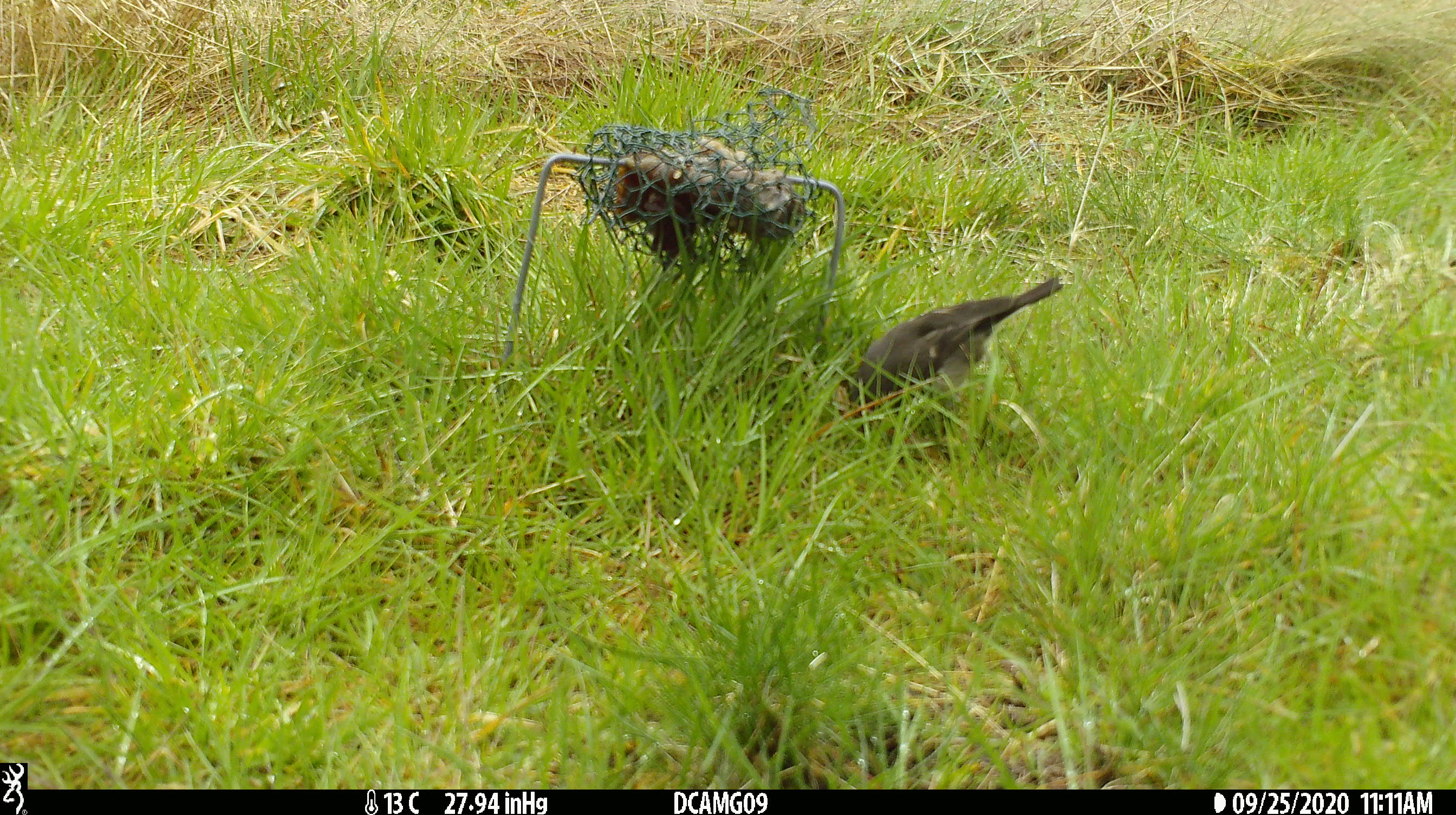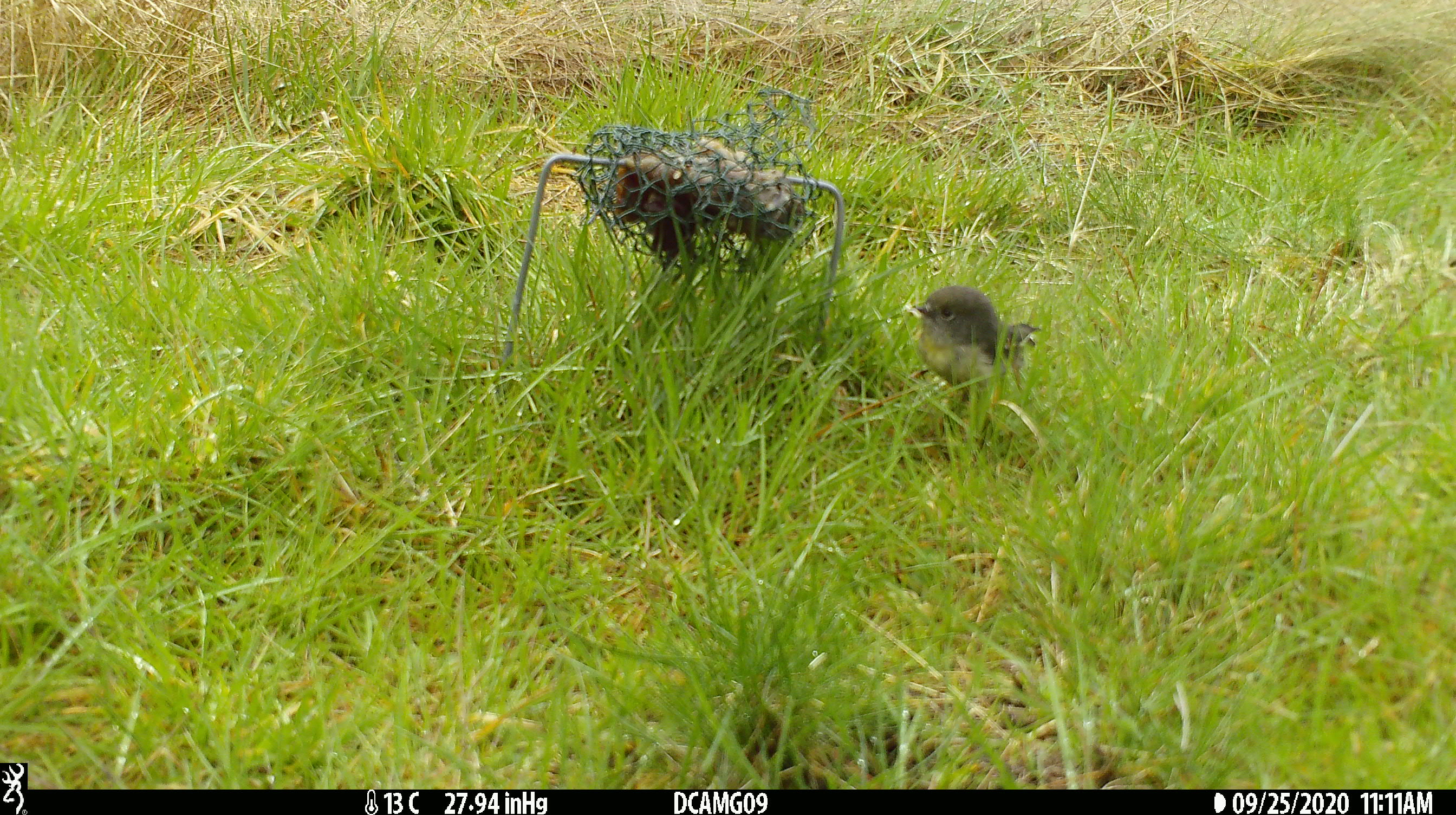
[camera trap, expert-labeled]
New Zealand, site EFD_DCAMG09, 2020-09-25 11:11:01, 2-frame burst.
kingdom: Animalia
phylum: Chordata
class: Aves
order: Passeriformes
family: Petroicidae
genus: Petroica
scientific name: Petroica macrocephala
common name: tomtit